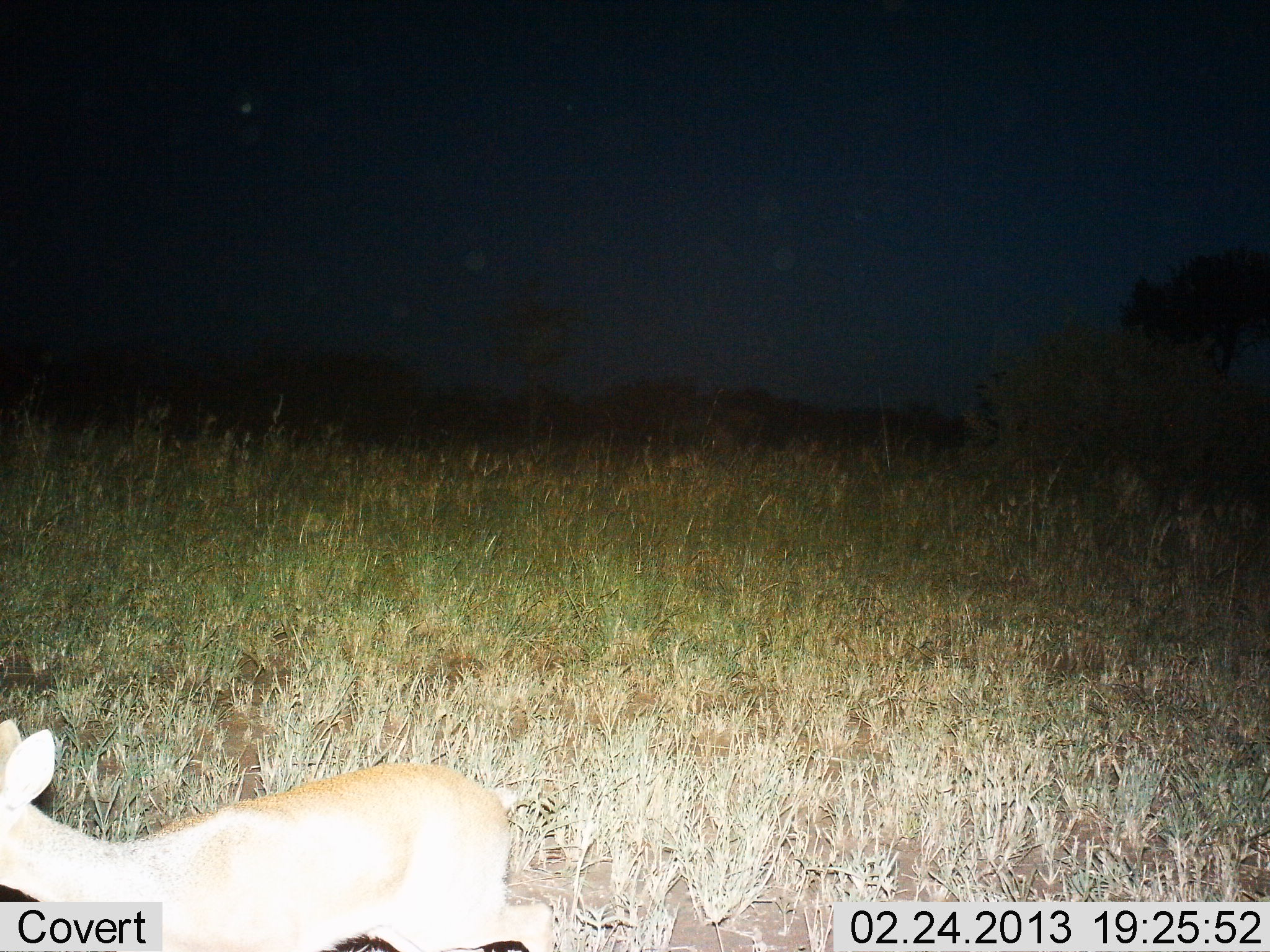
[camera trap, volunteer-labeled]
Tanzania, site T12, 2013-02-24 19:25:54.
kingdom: Animalia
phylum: Chordata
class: Mammalia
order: Artiodactyla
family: Bovidae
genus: Redunca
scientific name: Redunca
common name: reedbuck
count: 1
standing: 70%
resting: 0%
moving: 30%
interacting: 0%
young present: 10%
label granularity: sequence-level